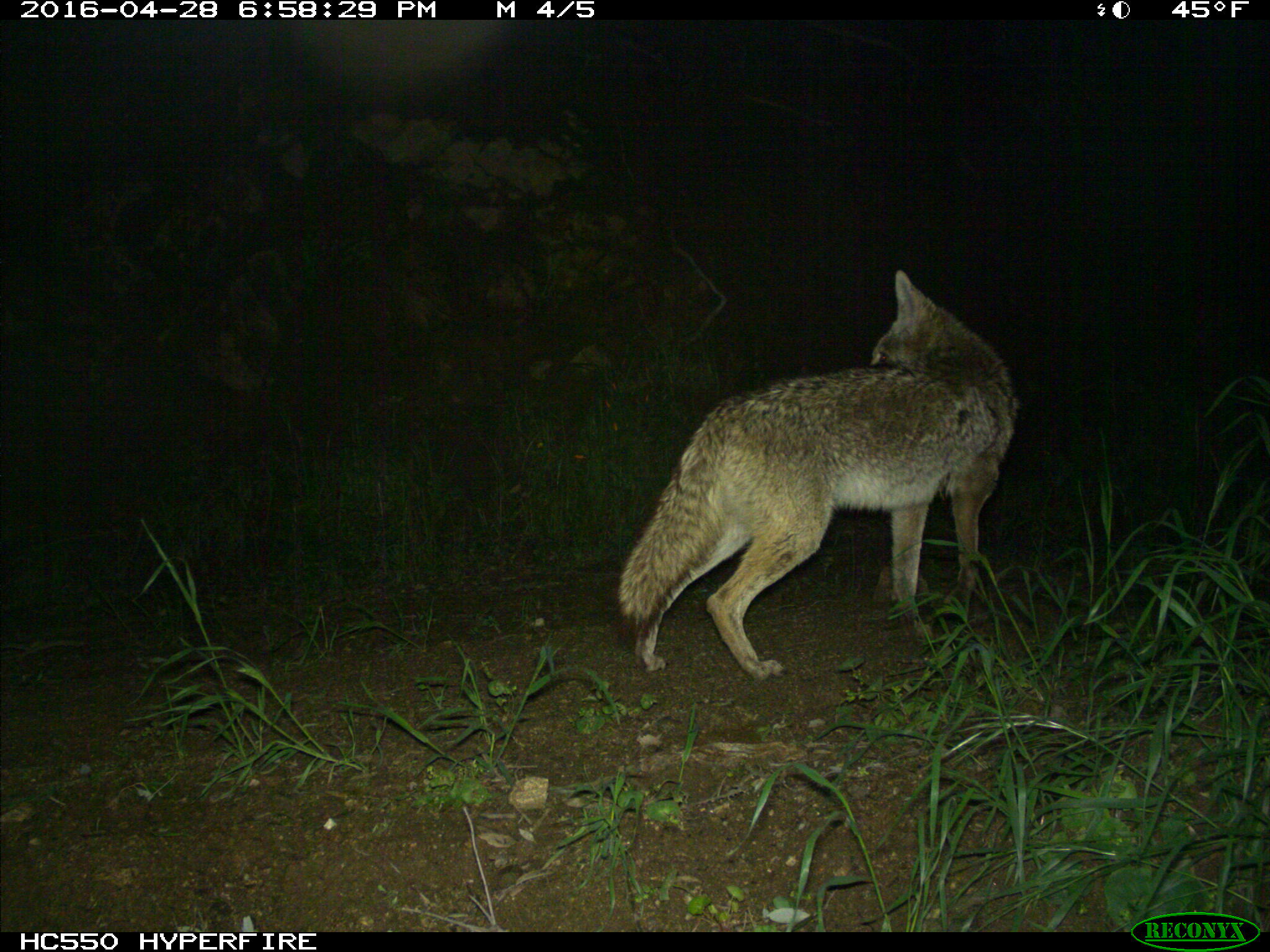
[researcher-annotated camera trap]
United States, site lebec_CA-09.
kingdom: Animalia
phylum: Chordata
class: Mammalia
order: Carnivora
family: Canidae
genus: Canis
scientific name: Canis latrans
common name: coyote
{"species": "Canis latrans (coyote)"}